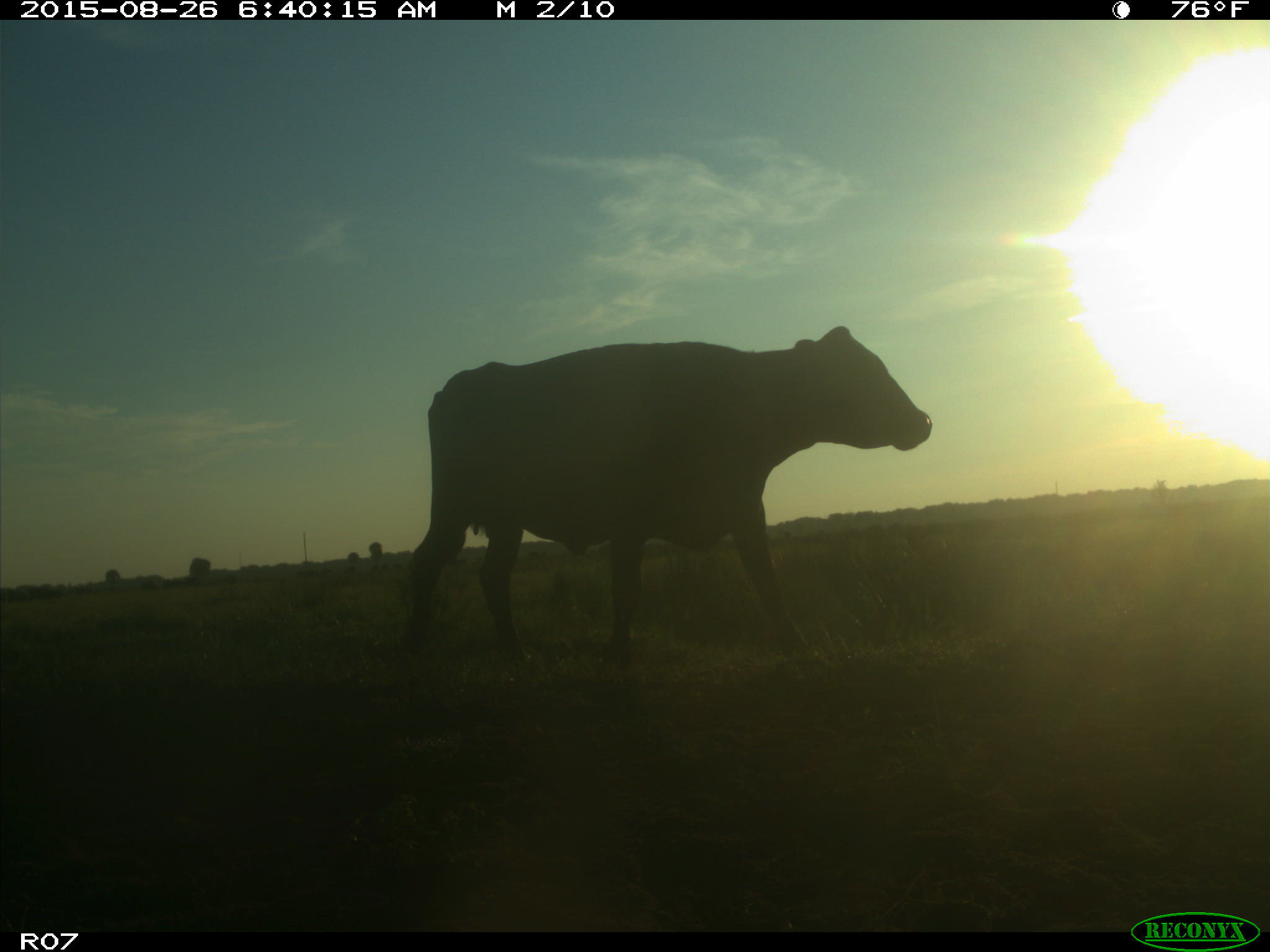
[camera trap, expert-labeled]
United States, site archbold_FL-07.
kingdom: Animalia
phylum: Chordata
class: Mammalia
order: Artiodactyla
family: Bovidae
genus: Bos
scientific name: Bos taurus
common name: domestic cow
Bos taurus (domestic cow).